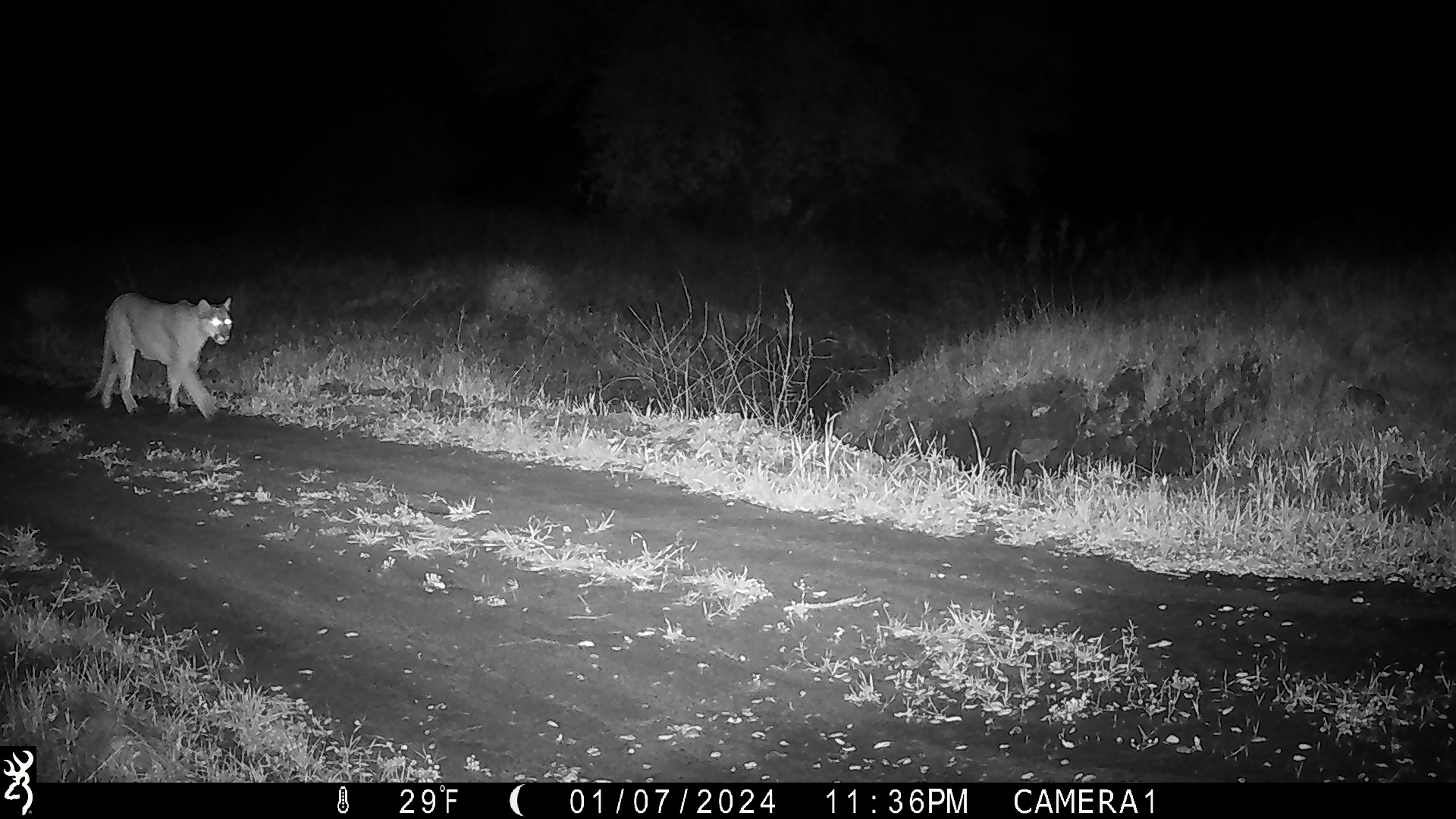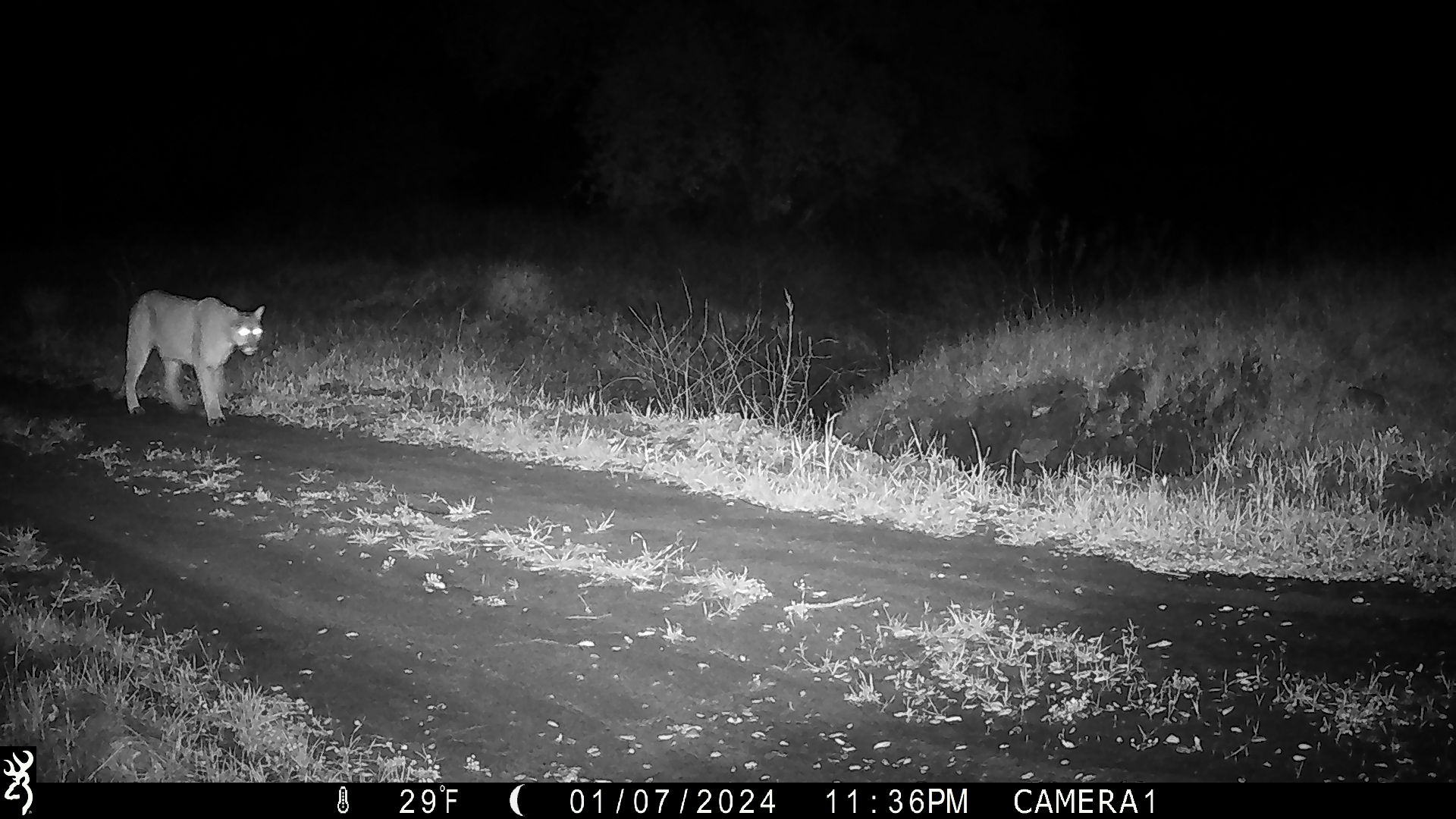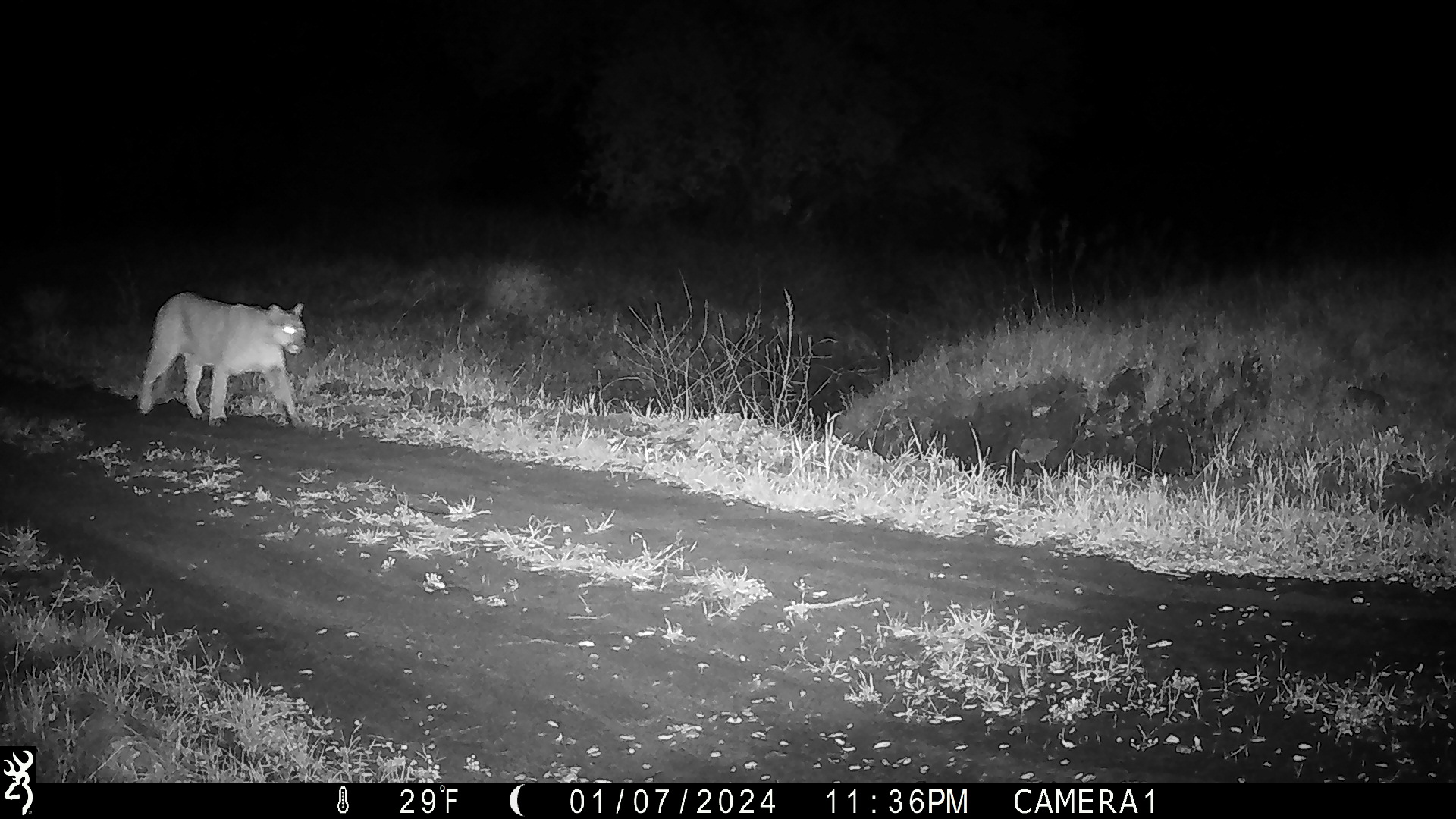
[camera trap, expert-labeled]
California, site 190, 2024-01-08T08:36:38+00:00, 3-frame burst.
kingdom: Animalia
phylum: Chordata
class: Mammalia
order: Carnivora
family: Felidae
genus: Puma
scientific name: Puma concolor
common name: puma